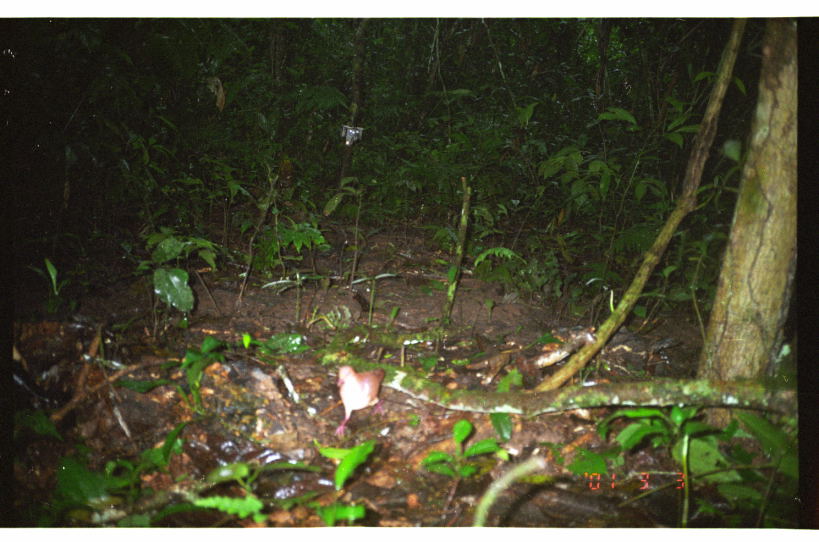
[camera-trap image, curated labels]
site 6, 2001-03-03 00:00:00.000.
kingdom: Animalia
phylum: Chordata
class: Aves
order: Columbiformes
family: Columbidae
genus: Geotrygon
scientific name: Geotrygon montana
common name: ruddy quail-dove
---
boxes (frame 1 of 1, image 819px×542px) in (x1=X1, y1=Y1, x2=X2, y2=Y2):
geotrygon montana: (x1=333, y1=364, x2=386, y2=438)